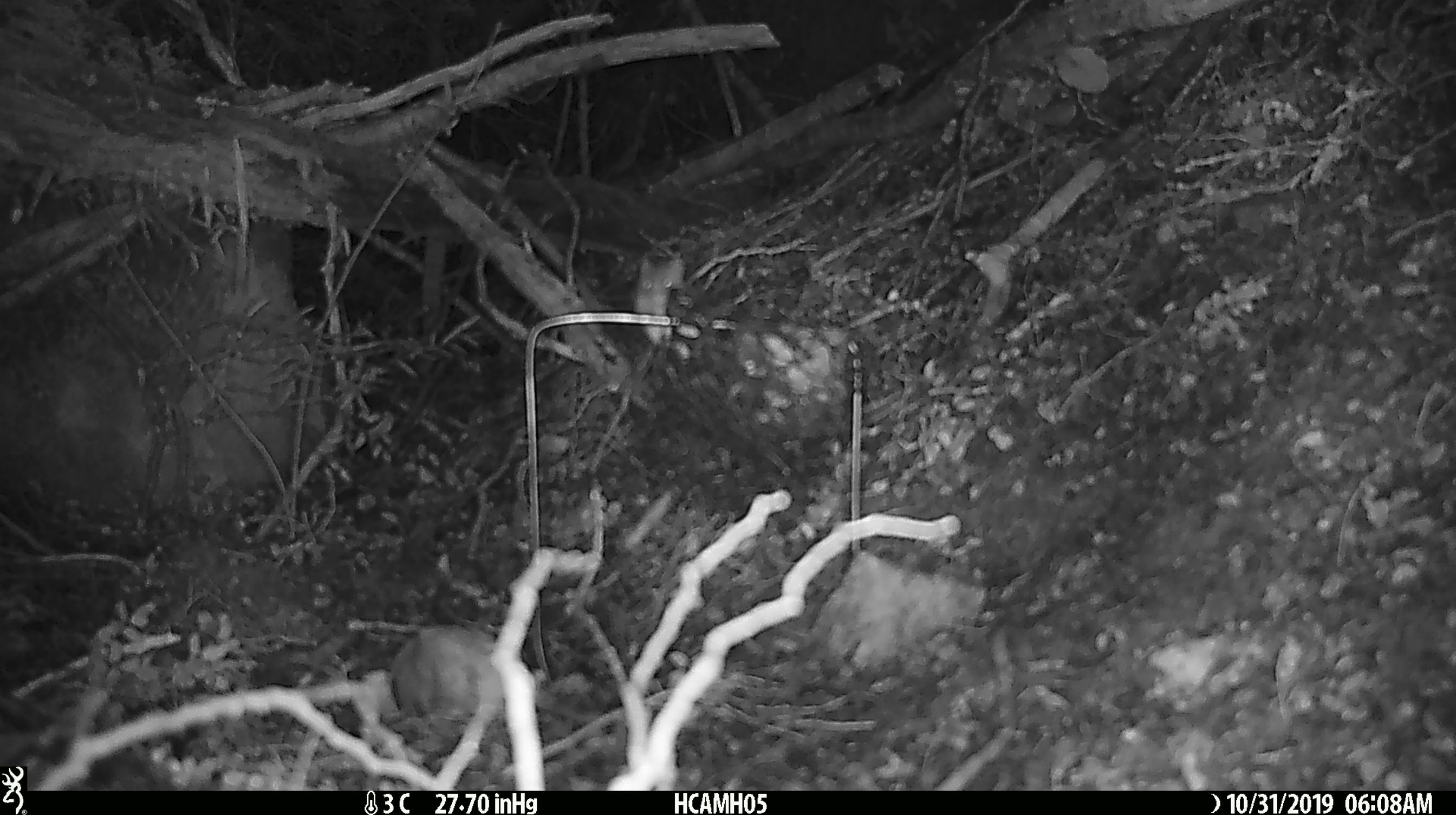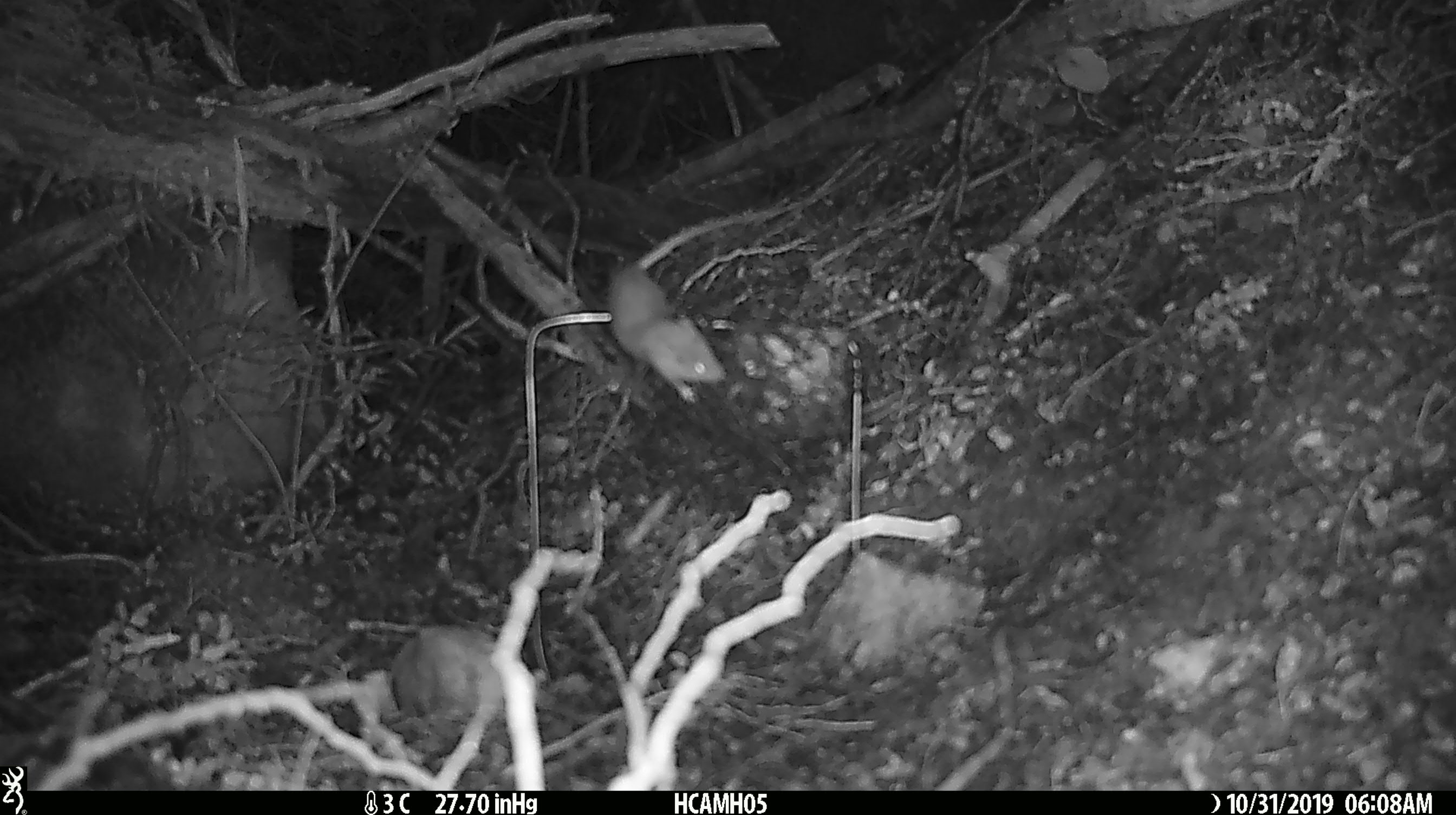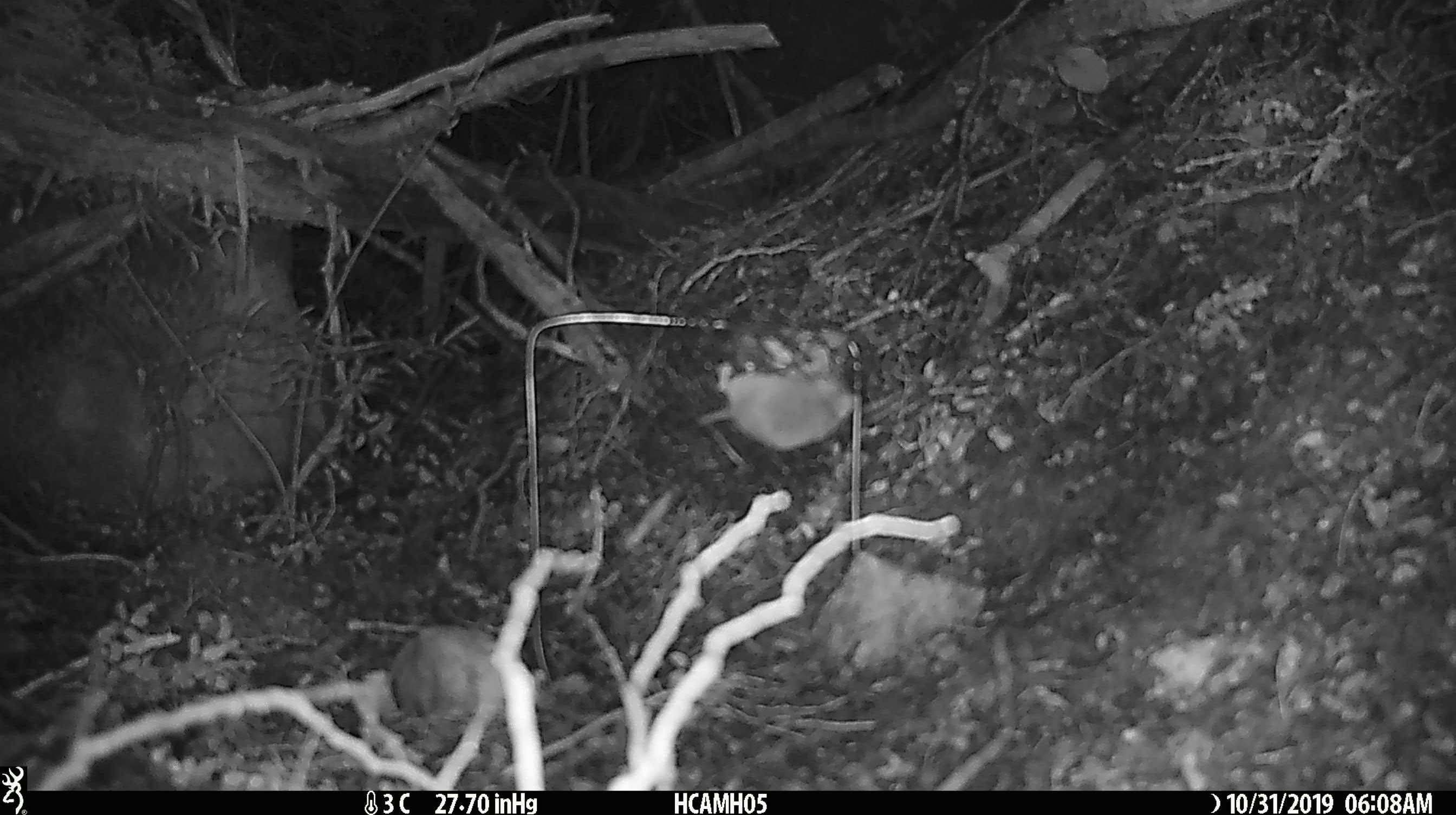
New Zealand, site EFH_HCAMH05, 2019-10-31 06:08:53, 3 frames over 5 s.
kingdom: Animalia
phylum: Chordata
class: Mammalia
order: Rodentia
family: Muridae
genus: Mus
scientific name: Mus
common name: mouse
Mouse (Mus).